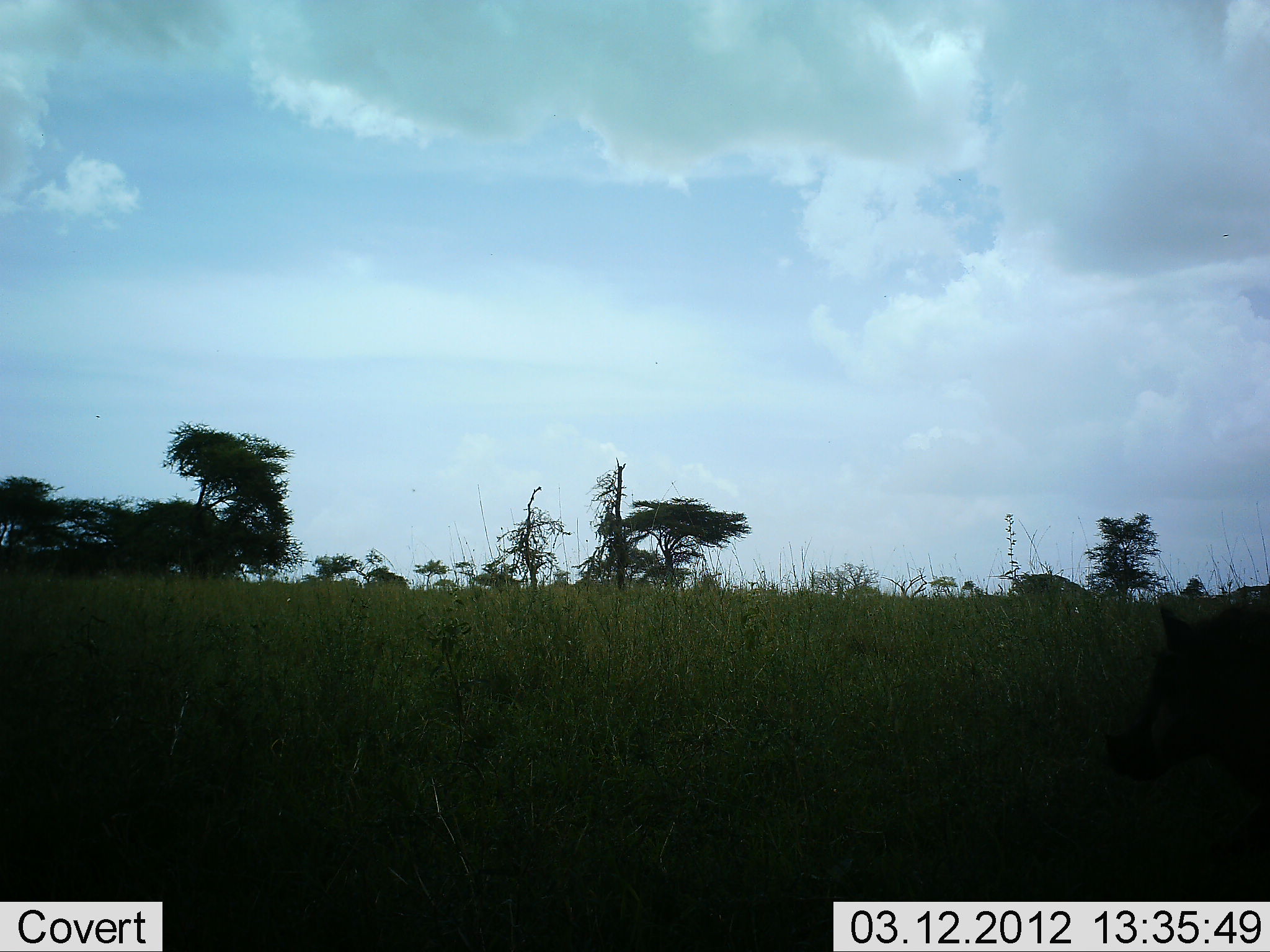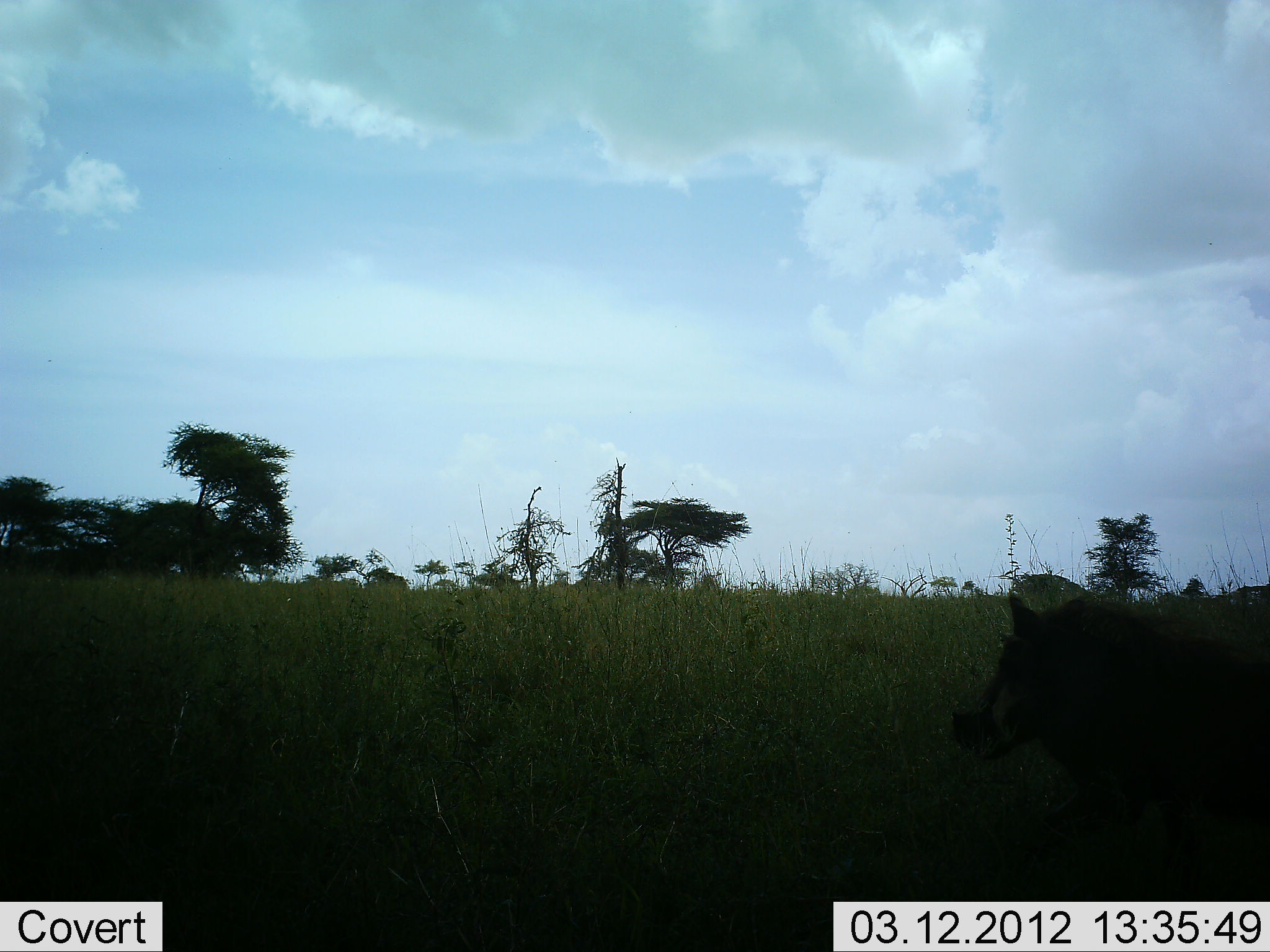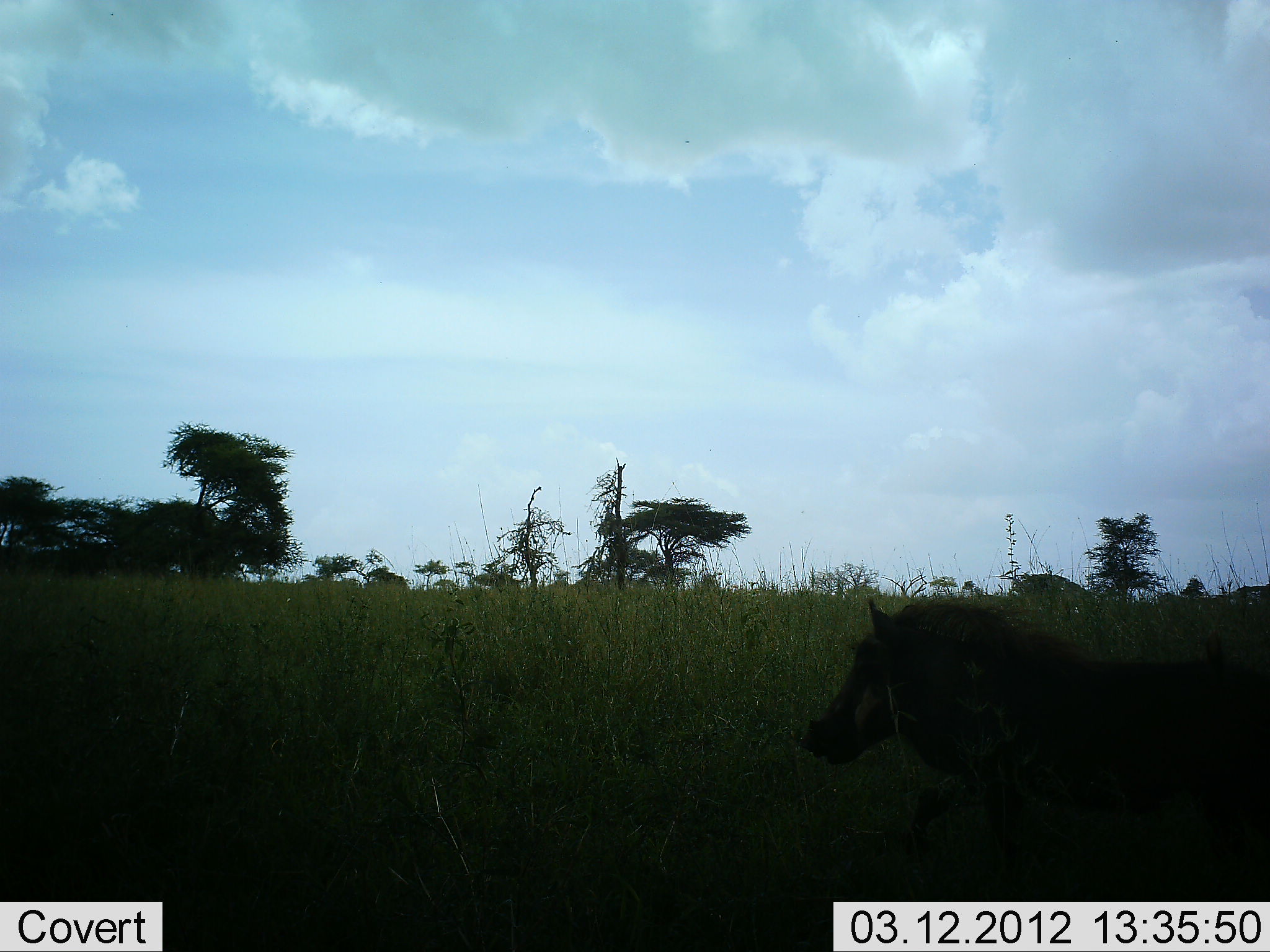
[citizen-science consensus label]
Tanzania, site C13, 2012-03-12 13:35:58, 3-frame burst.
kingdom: Animalia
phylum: Chordata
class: Mammalia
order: Artiodactyla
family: Suidae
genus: Phacochoerus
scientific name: Phacochoerus africanus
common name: warthog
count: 1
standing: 0%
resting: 0%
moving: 100%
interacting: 0%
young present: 0%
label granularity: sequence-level